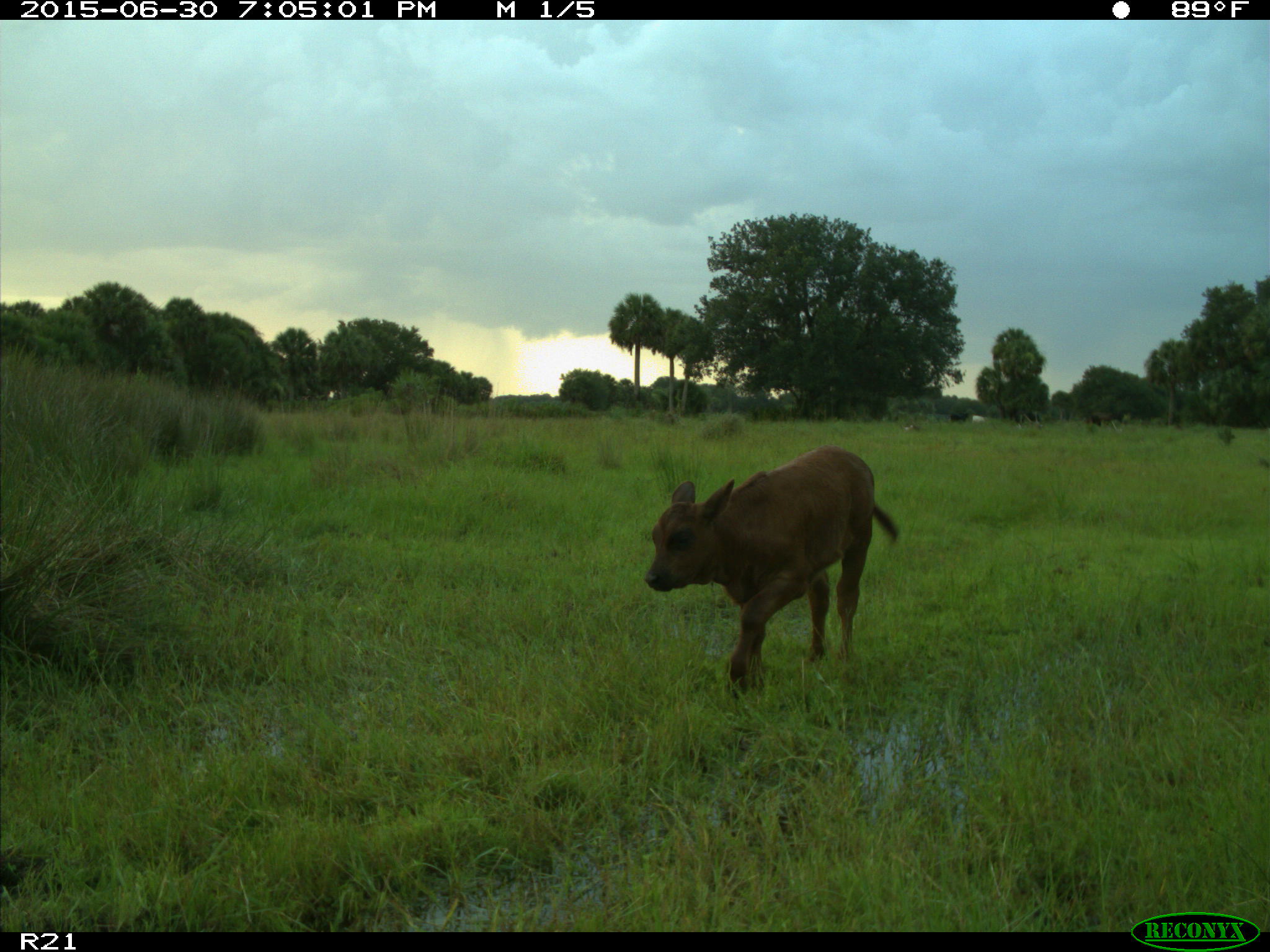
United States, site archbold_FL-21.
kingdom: Animalia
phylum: Chordata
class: Mammalia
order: Artiodactyla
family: Bovidae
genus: Bos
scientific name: Bos taurus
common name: domestic cow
Bos taurus (domestic cow).